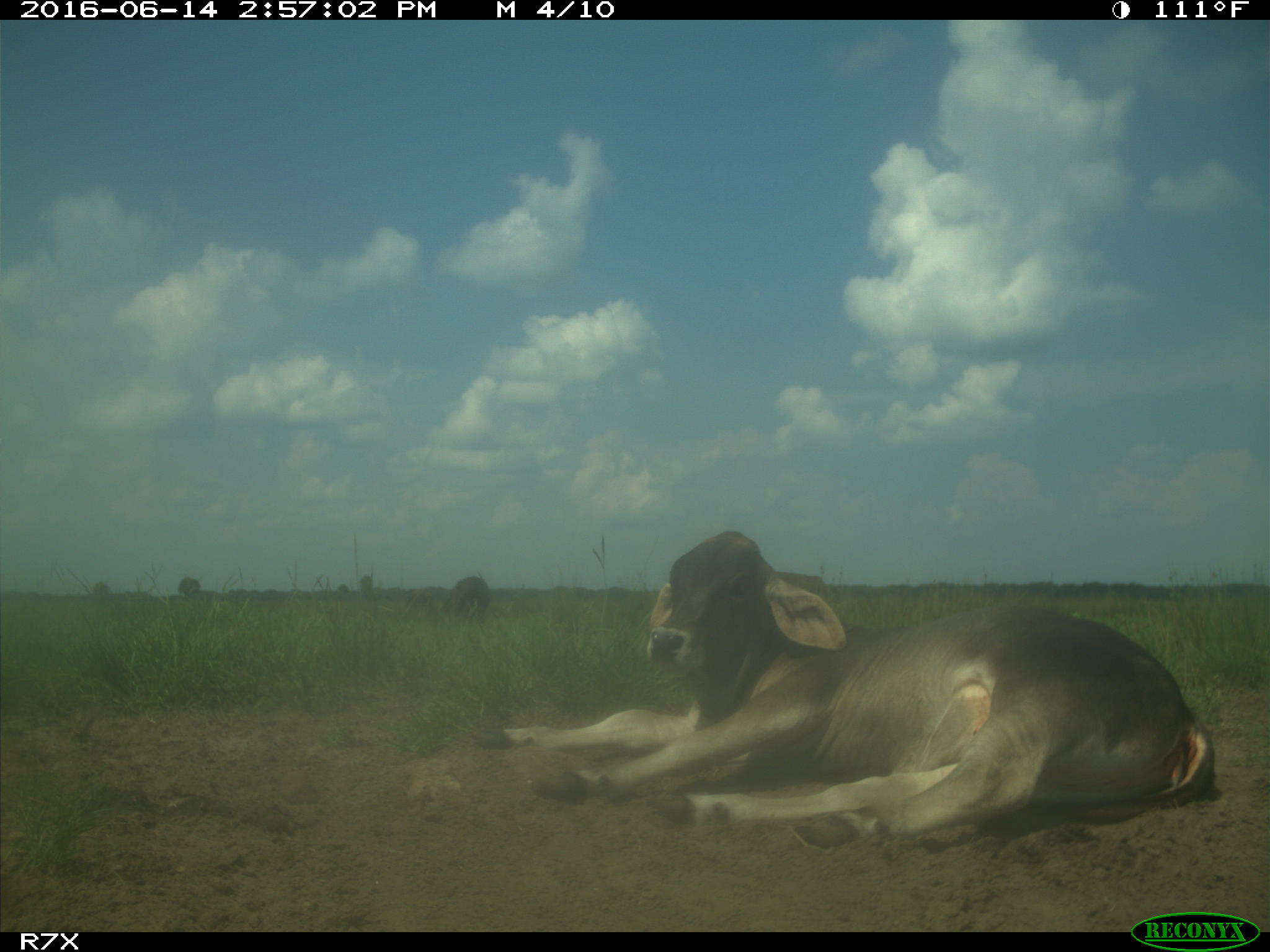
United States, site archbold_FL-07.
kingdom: Animalia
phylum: Chordata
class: Mammalia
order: Artiodactyla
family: Bovidae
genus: Bos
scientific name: Bos taurus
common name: domestic cow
Bos taurus (domestic cow).